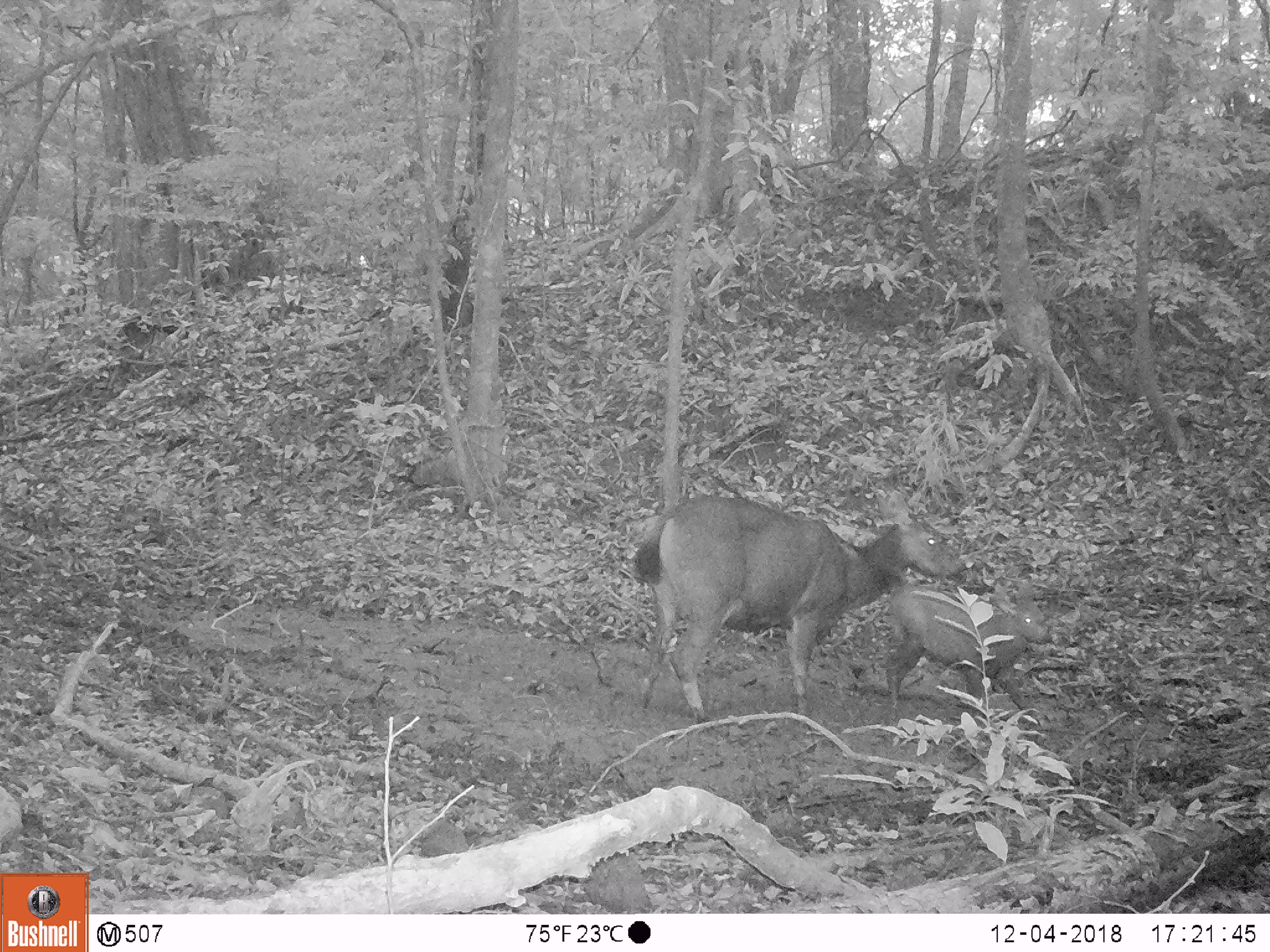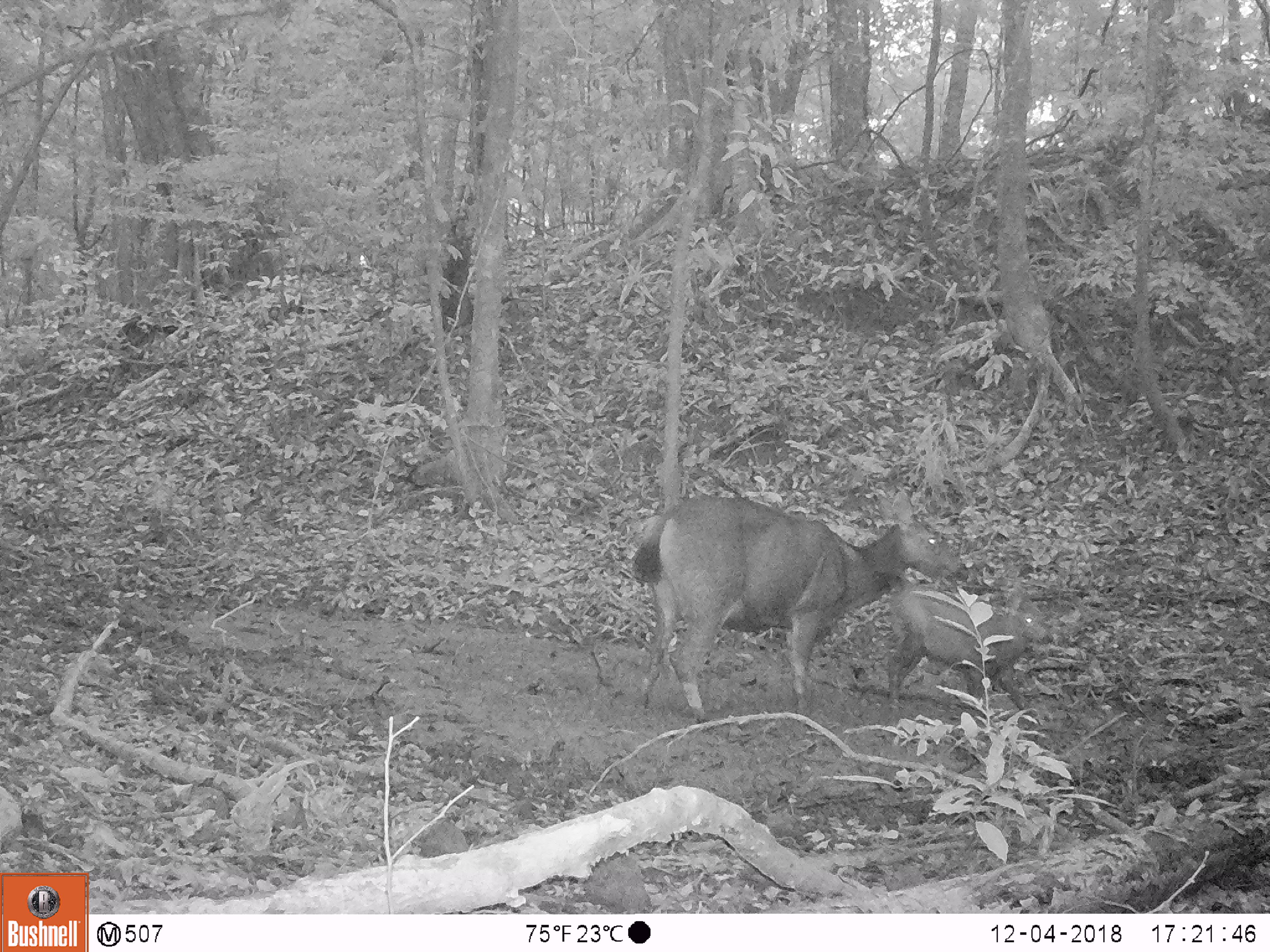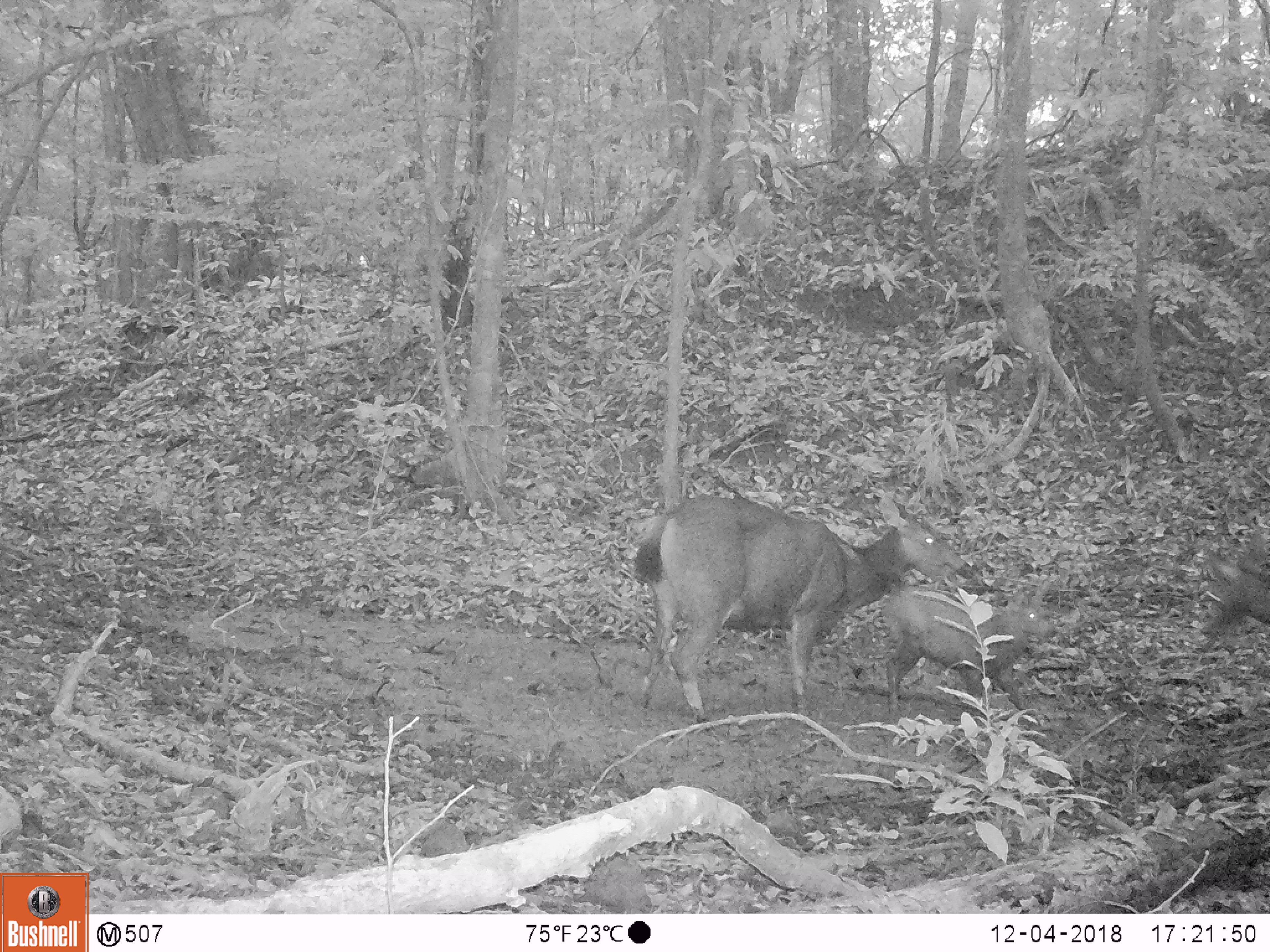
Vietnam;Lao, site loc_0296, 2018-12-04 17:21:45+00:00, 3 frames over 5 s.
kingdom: Animalia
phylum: Chordata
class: Mammalia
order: Artiodactyla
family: Cervidae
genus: Rusa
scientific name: Rusa unicolor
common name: sambar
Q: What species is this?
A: Sambar (Rusa unicolor).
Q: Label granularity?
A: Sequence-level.